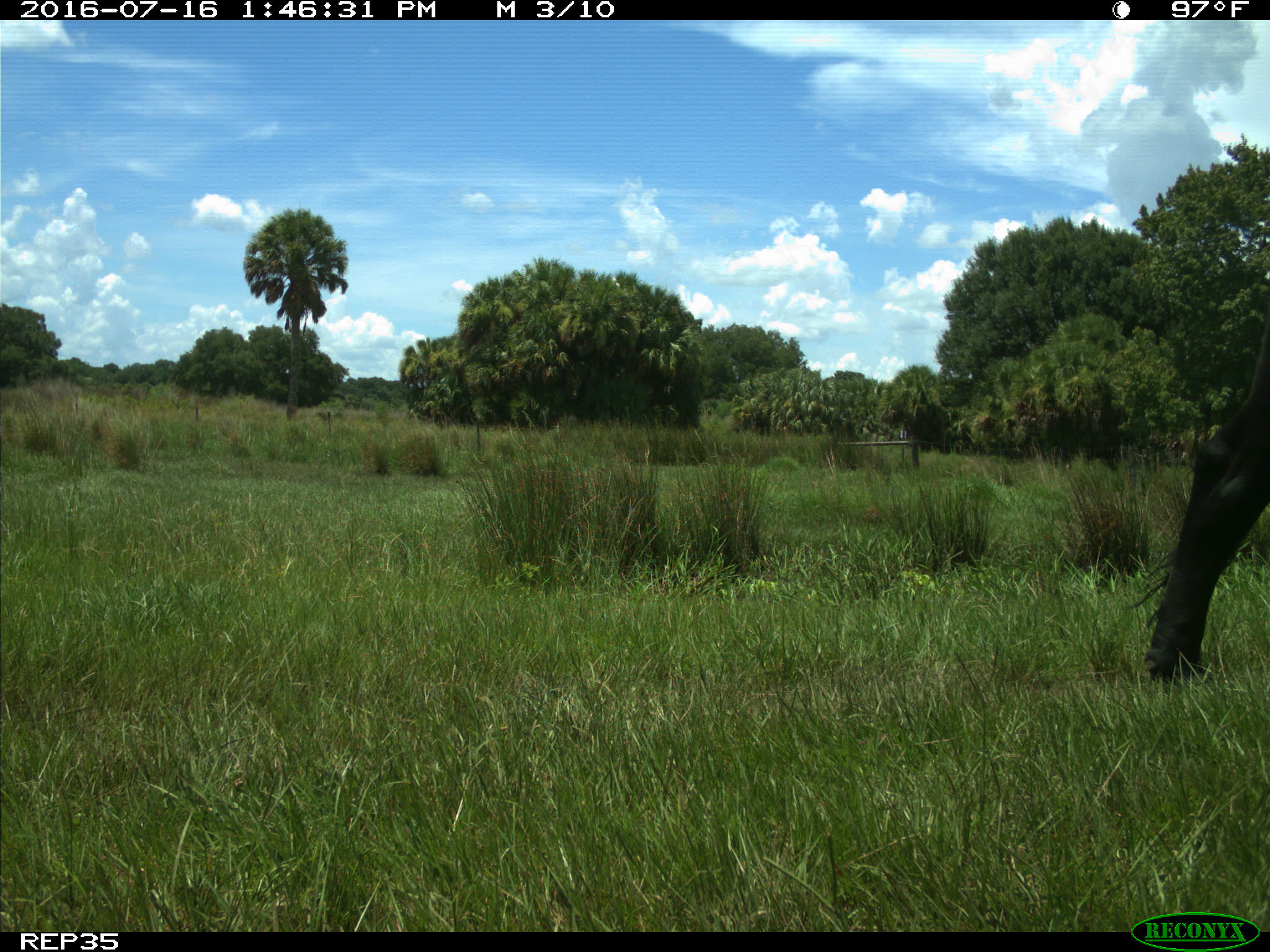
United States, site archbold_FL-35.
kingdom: Animalia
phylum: Chordata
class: Mammalia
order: Artiodactyla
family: Bovidae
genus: Bos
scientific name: Bos taurus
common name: domestic cow